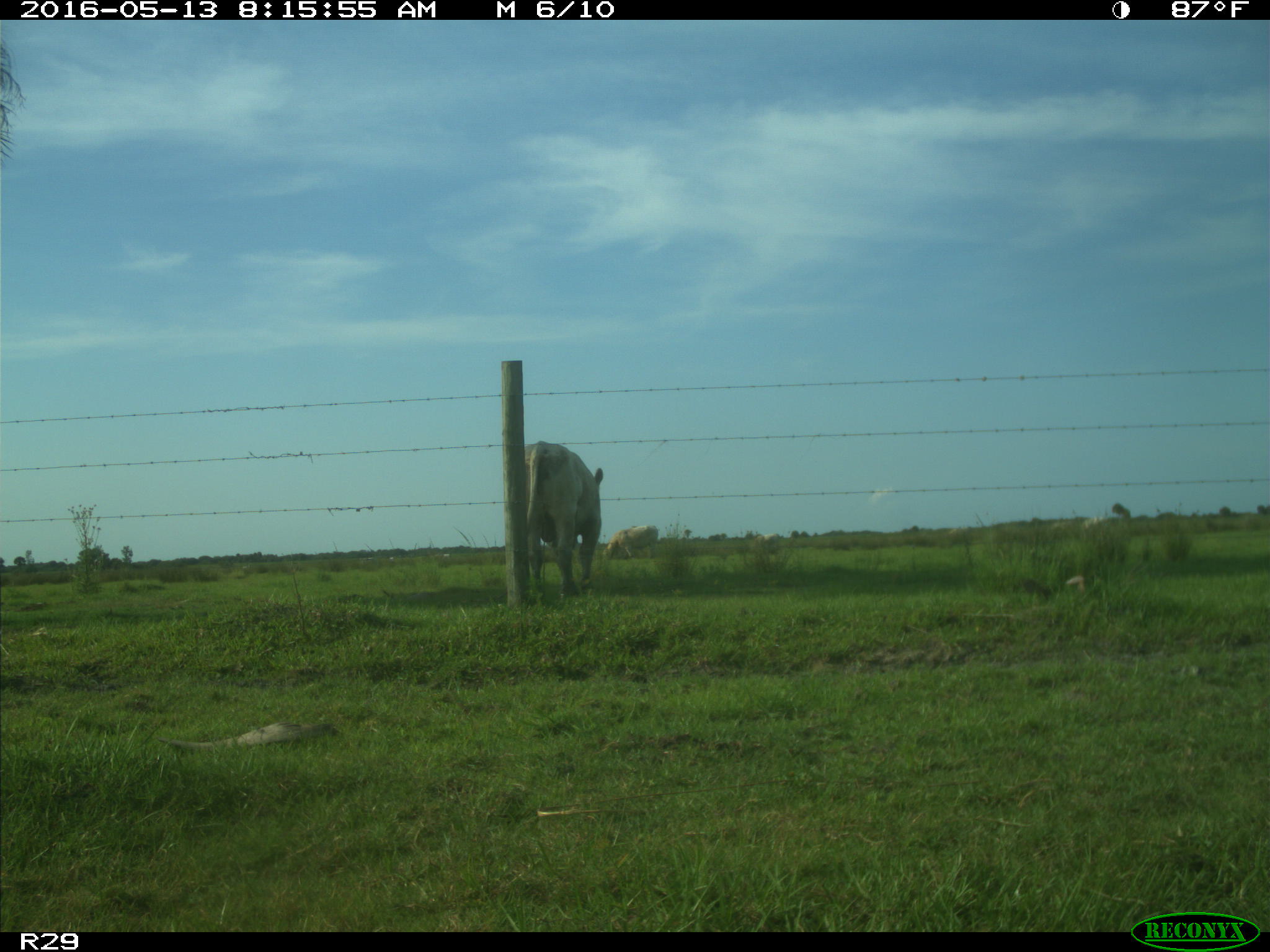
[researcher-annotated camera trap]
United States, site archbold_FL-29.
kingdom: Animalia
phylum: Chordata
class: Mammalia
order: Artiodactyla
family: Bovidae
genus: Bos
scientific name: Bos taurus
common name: domestic cow